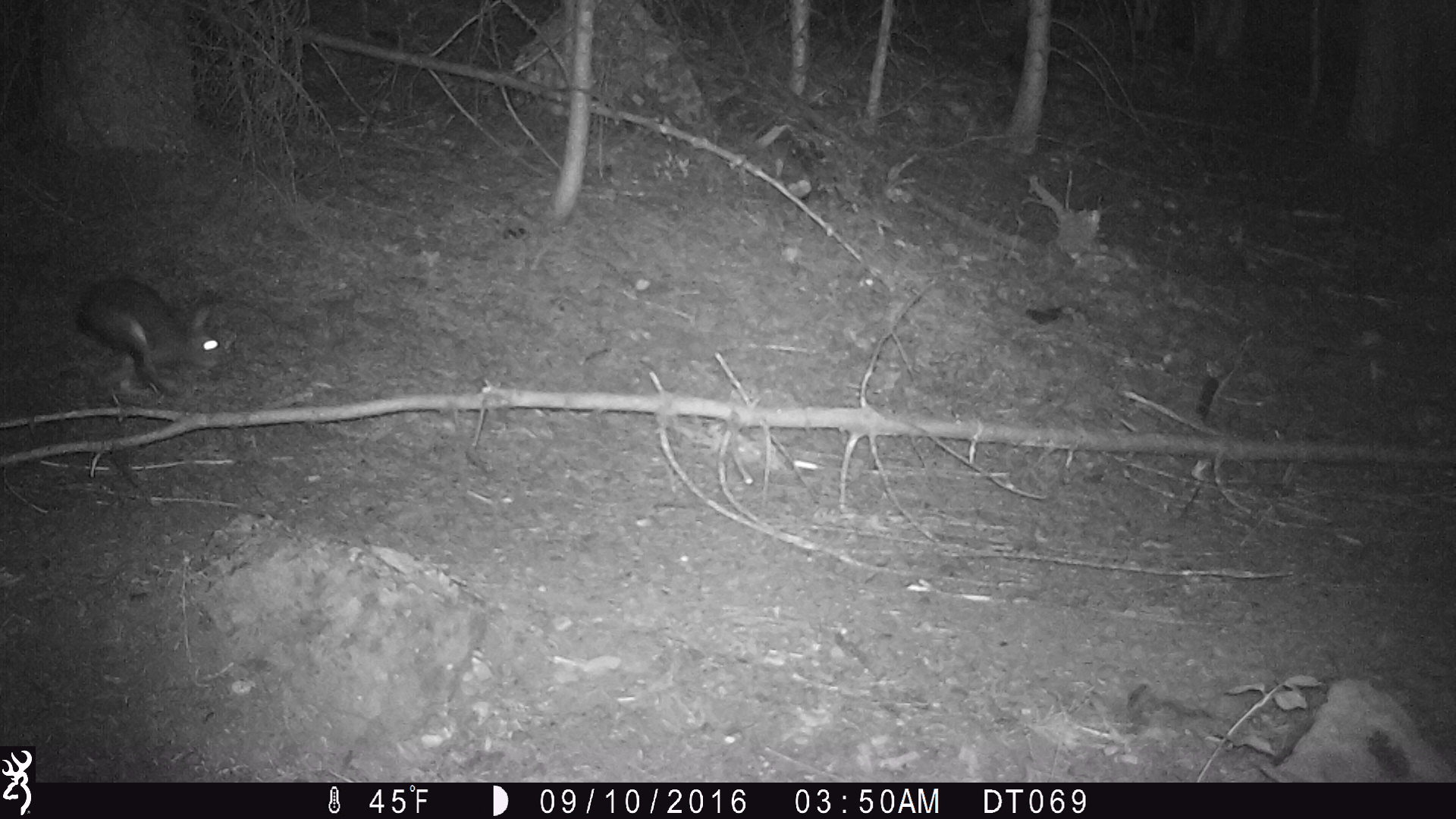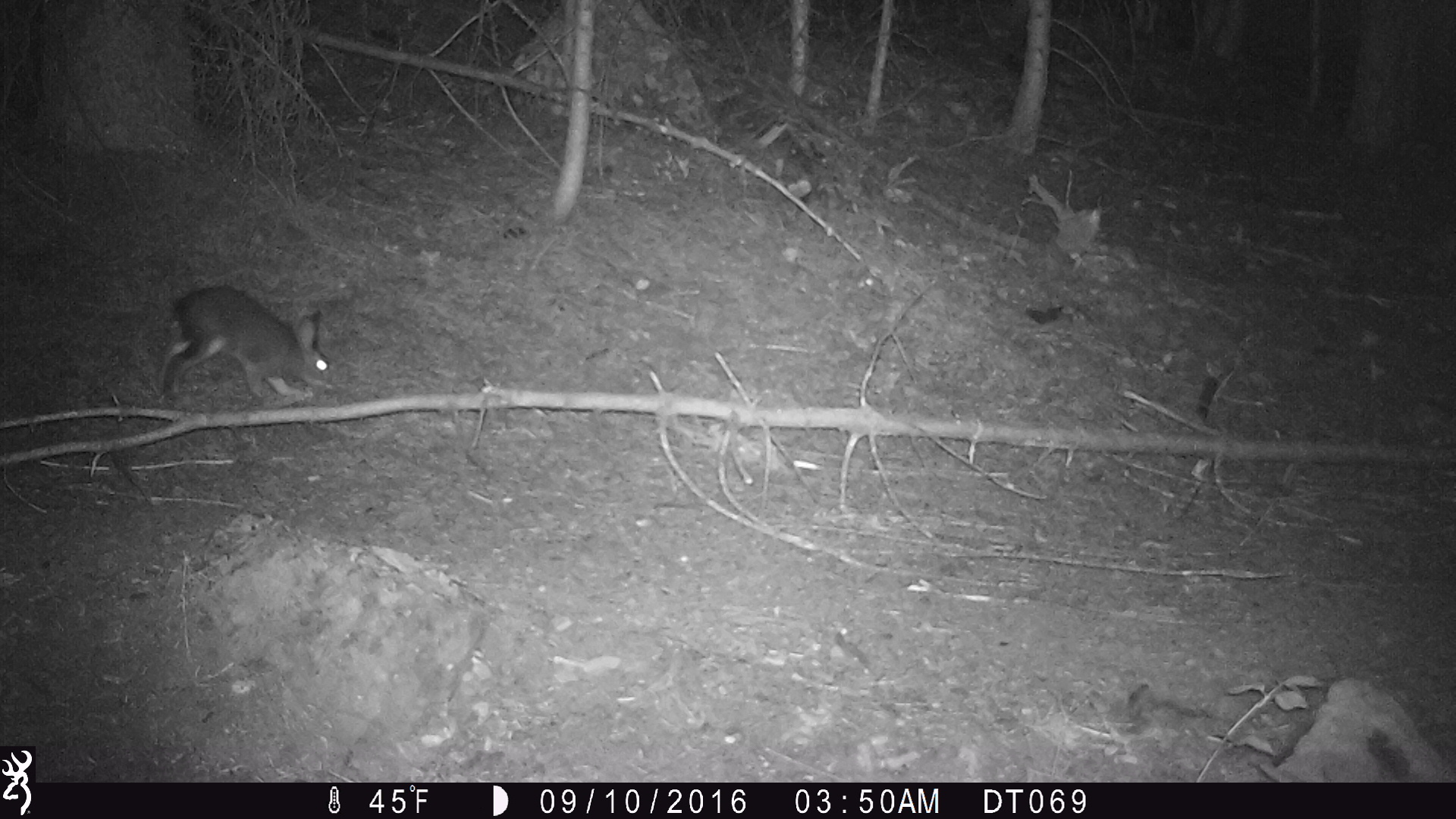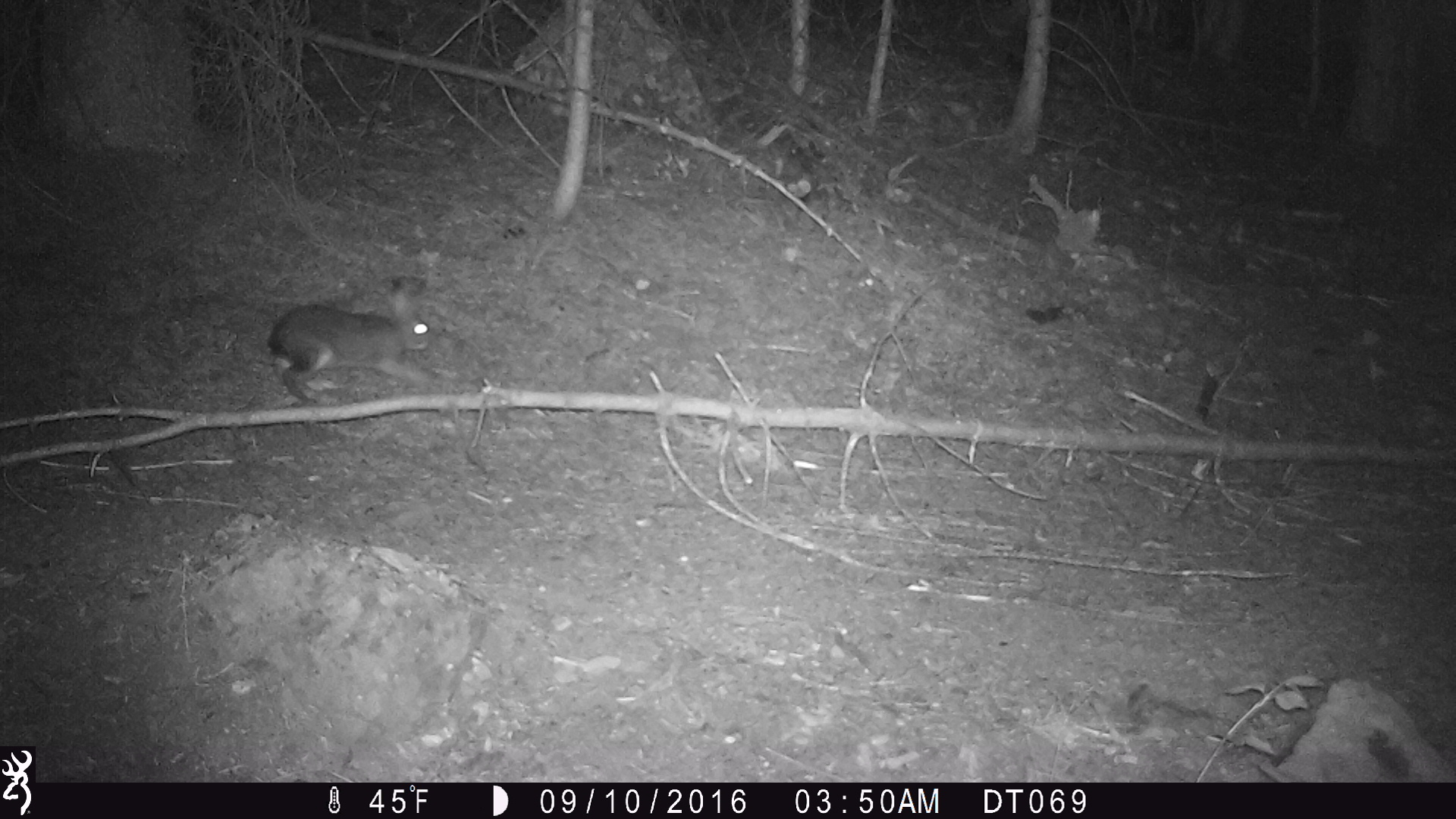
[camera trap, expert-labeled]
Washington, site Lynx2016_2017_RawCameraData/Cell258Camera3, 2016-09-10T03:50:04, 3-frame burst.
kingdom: Animalia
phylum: Chordata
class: Mammalia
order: Lagomorpha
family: Leporidae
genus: Lepus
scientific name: Lepus americanus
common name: snowshoe hare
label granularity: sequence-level